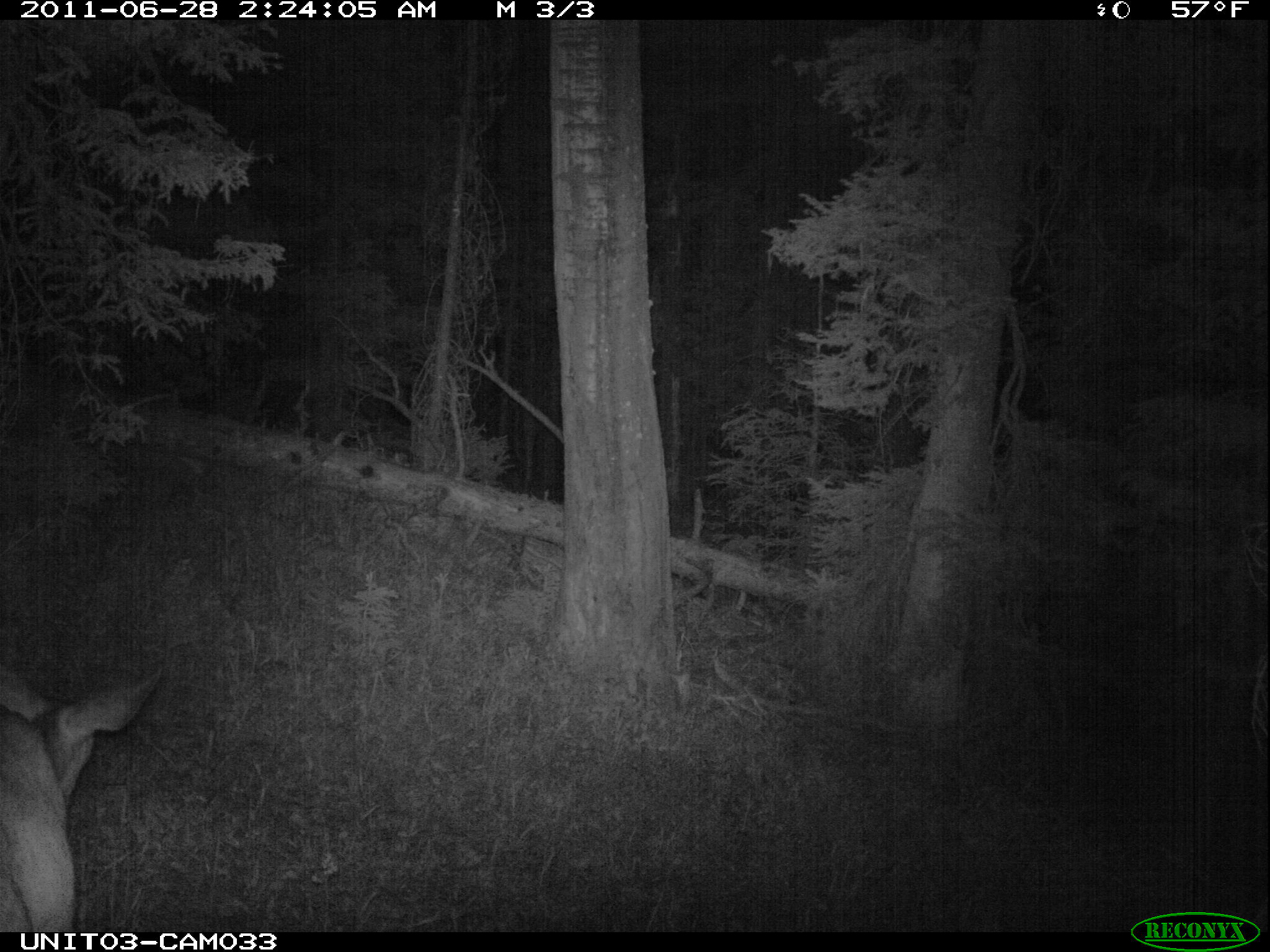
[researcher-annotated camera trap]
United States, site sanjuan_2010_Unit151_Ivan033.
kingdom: Animalia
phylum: Chordata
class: Mammalia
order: Artiodactyla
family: Cervidae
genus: Odocoileus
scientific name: Odocoileus hemionus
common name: mule deer